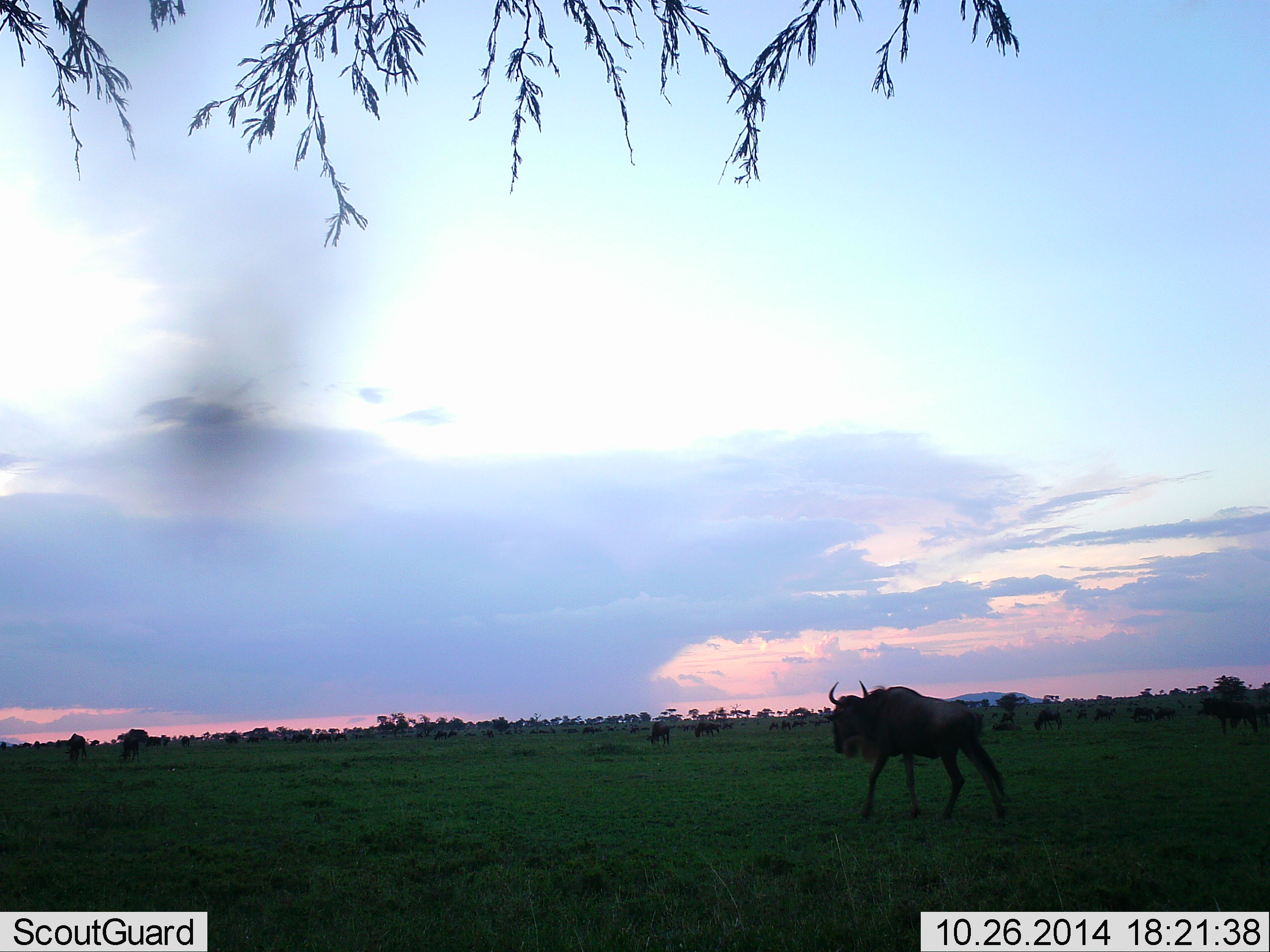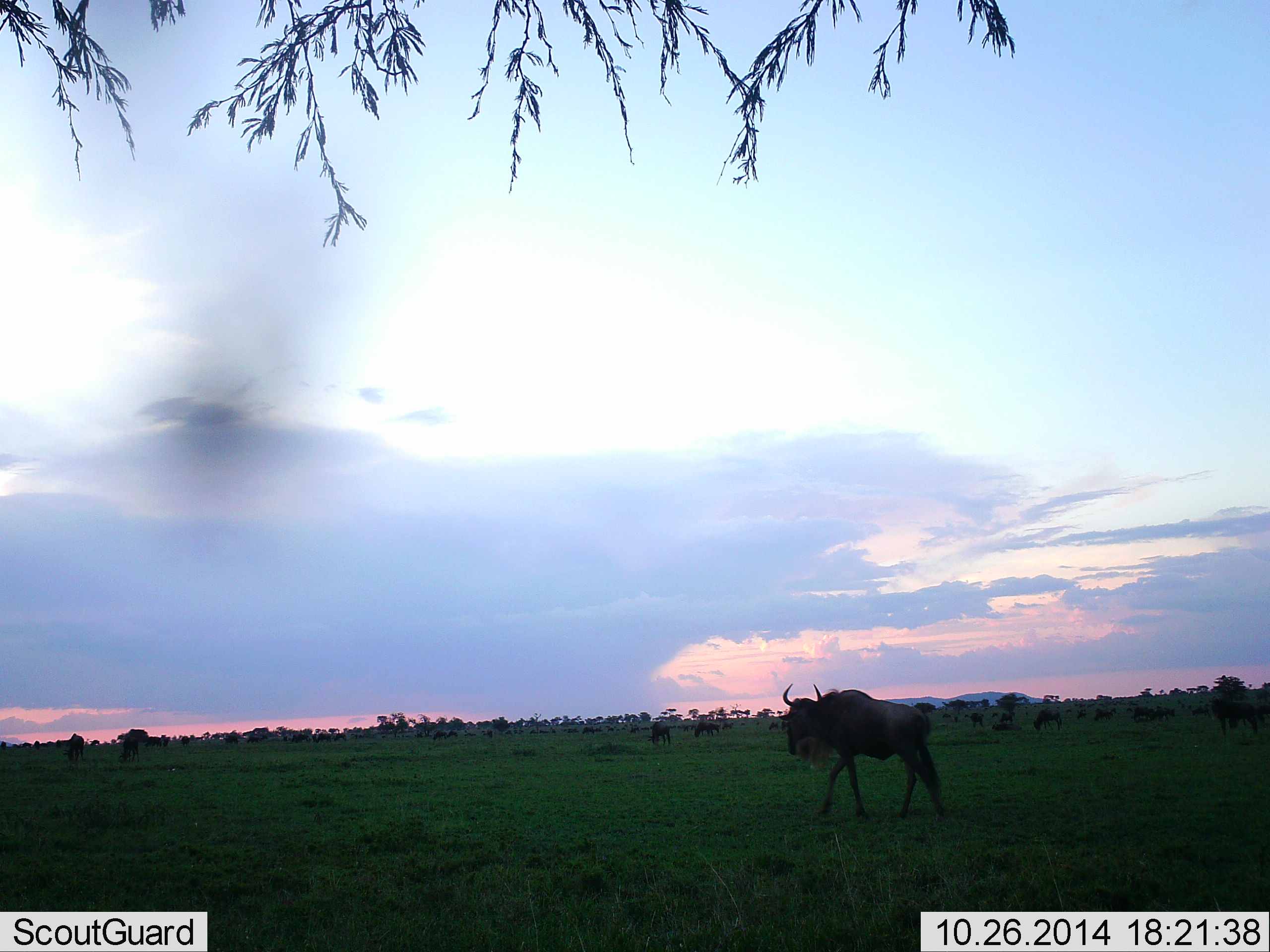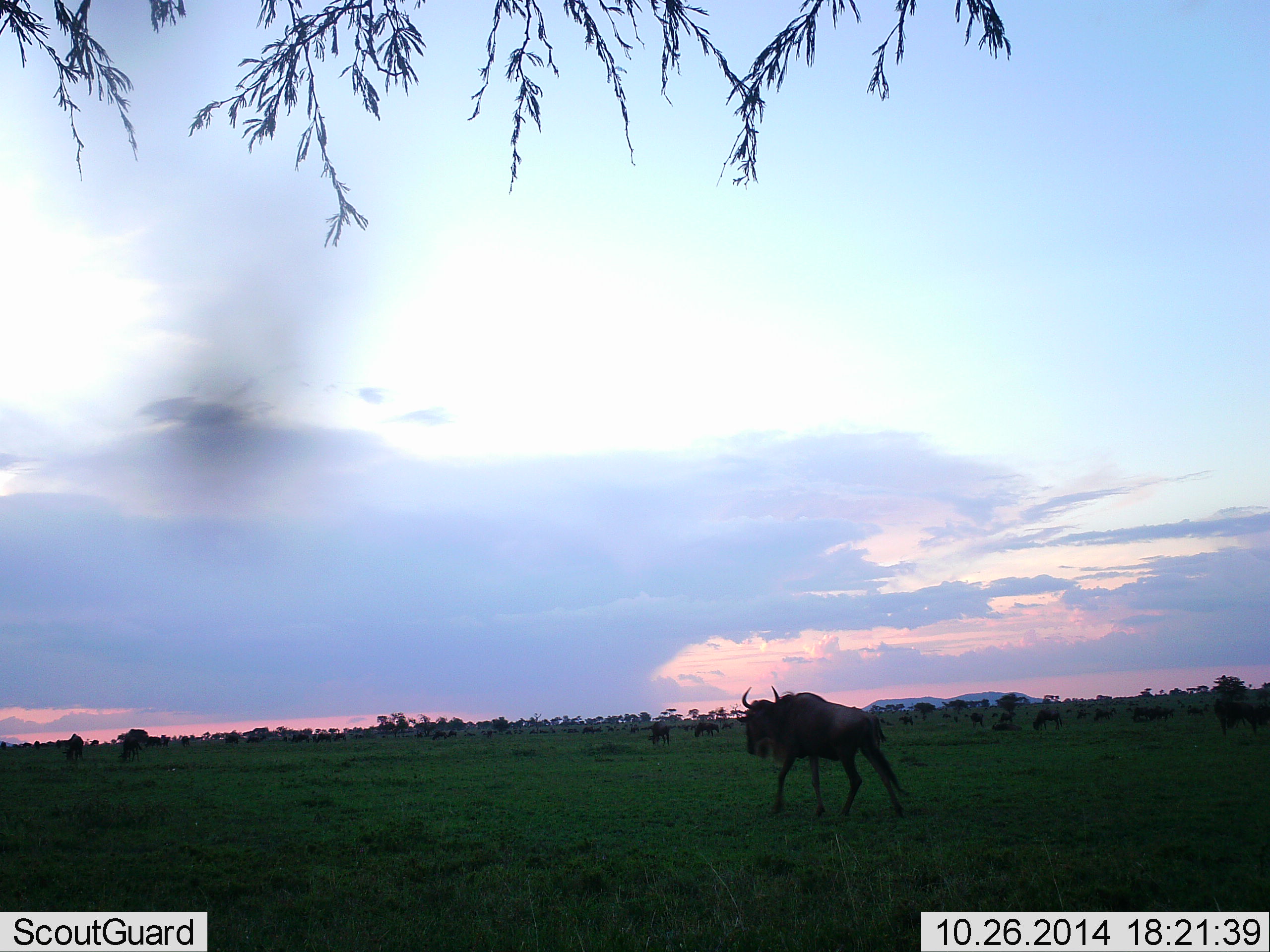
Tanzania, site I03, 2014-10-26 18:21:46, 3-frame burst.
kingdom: Animalia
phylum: Chordata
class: Mammalia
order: Artiodactyla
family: Bovidae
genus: Connochaetes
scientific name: Connochaetes taurinus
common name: blue wildebeest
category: wildebeest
Wildebeest (blue wildebeest) (Connochaetes taurinus), count 11-50. Behavior (volunteer vote fractions): standing 70%, resting 0%, moving 90%, interacting 0%. Young present (vote fraction): 0%. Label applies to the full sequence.